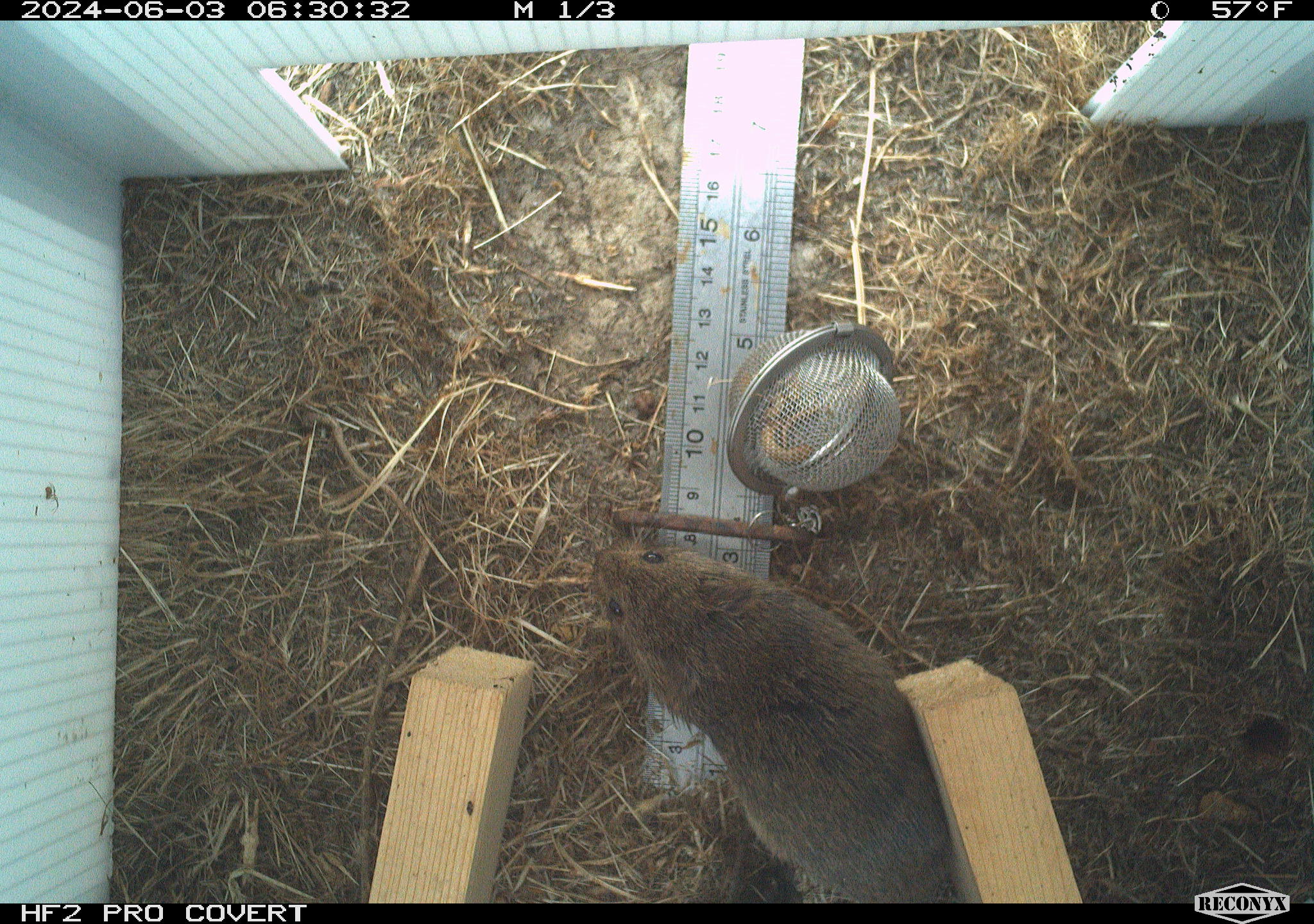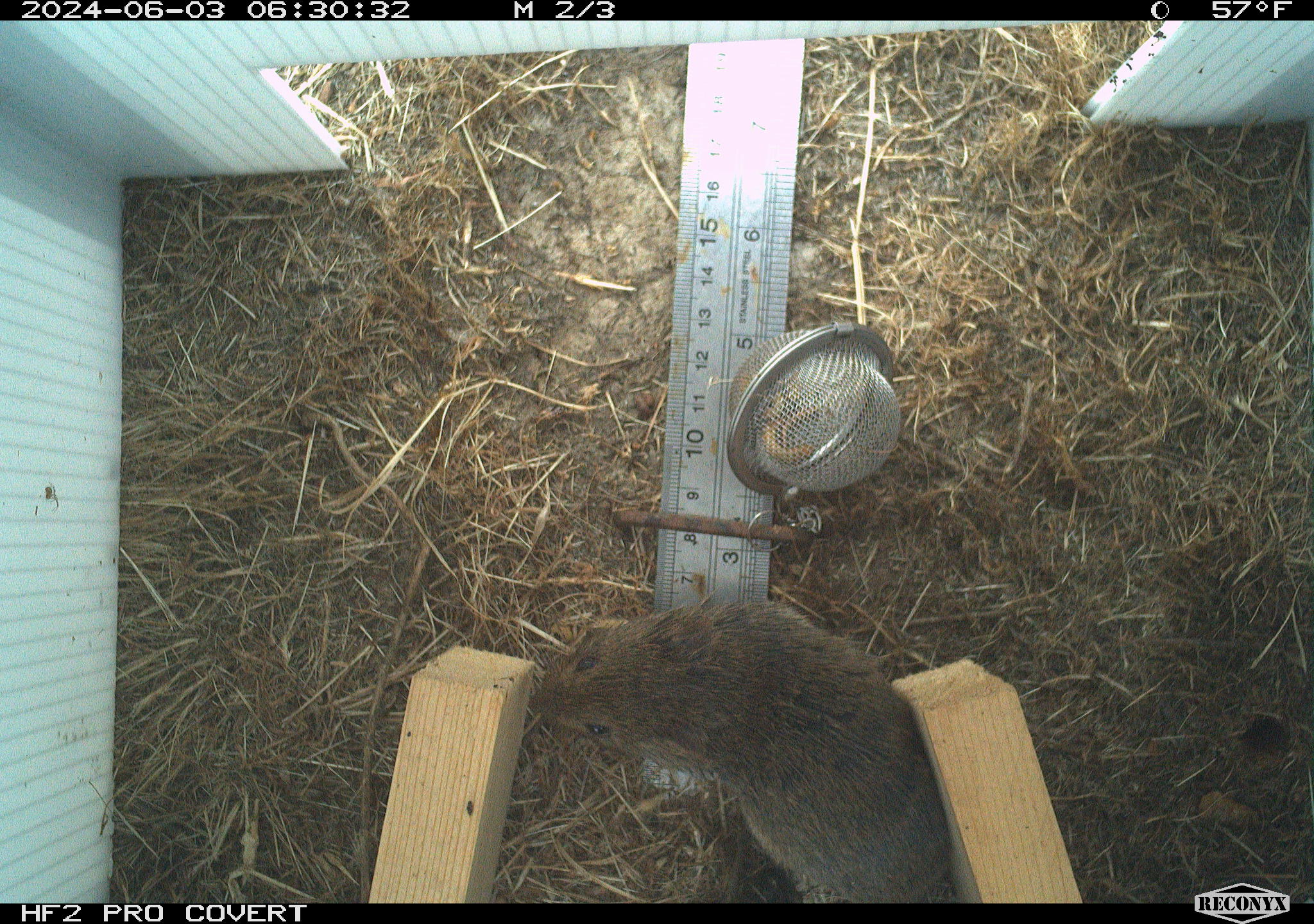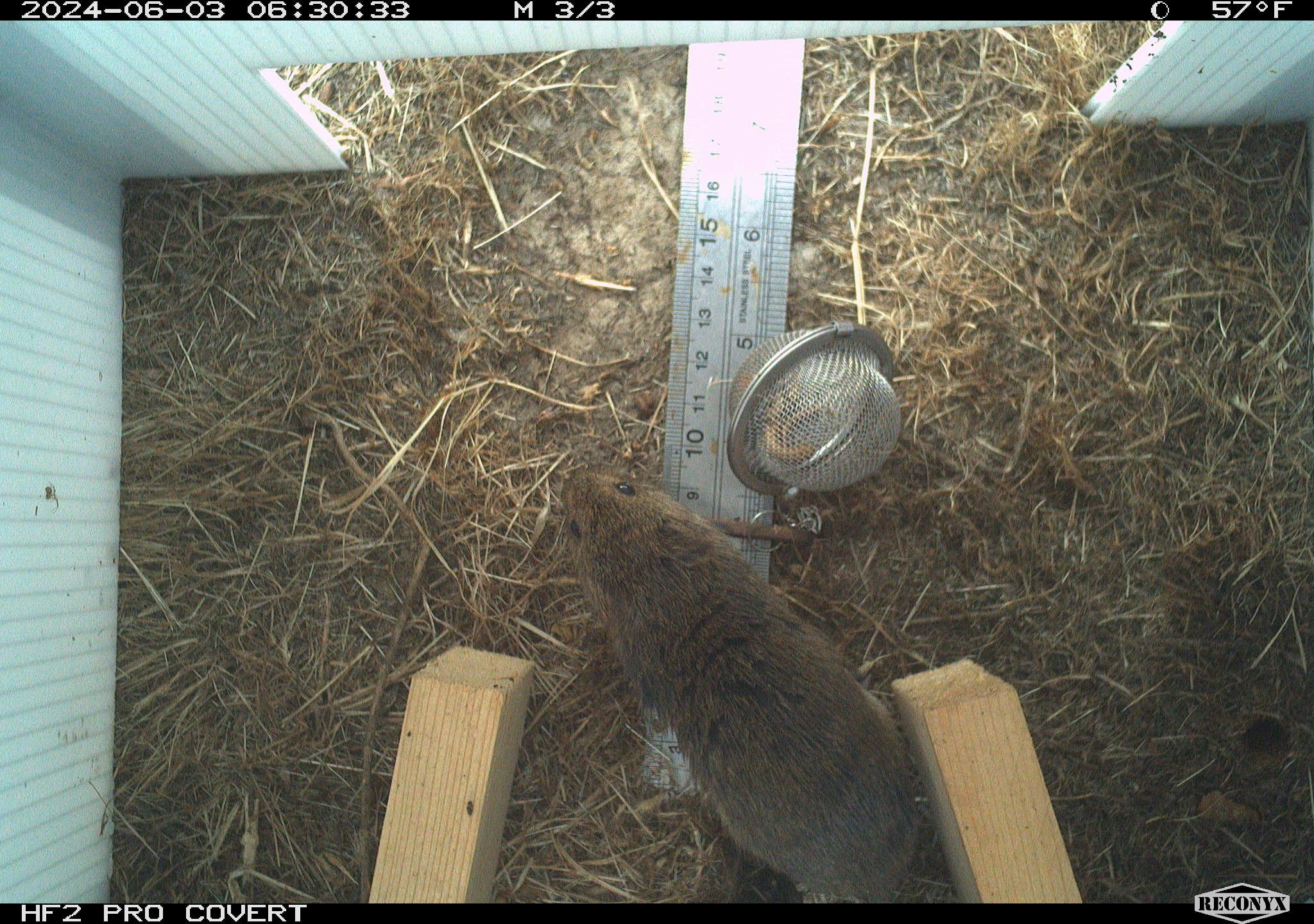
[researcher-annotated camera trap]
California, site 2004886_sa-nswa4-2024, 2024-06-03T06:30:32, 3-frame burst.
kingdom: Animalia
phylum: Chordata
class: Mammalia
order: Rodentia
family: Cricetidae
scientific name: Arvicolinae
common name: voles, lemmings, and muskrats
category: arvicolinae subfamily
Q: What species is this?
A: Arvicolinae subfamily (voles, lemmings, and muskrats) (Arvicolinae).